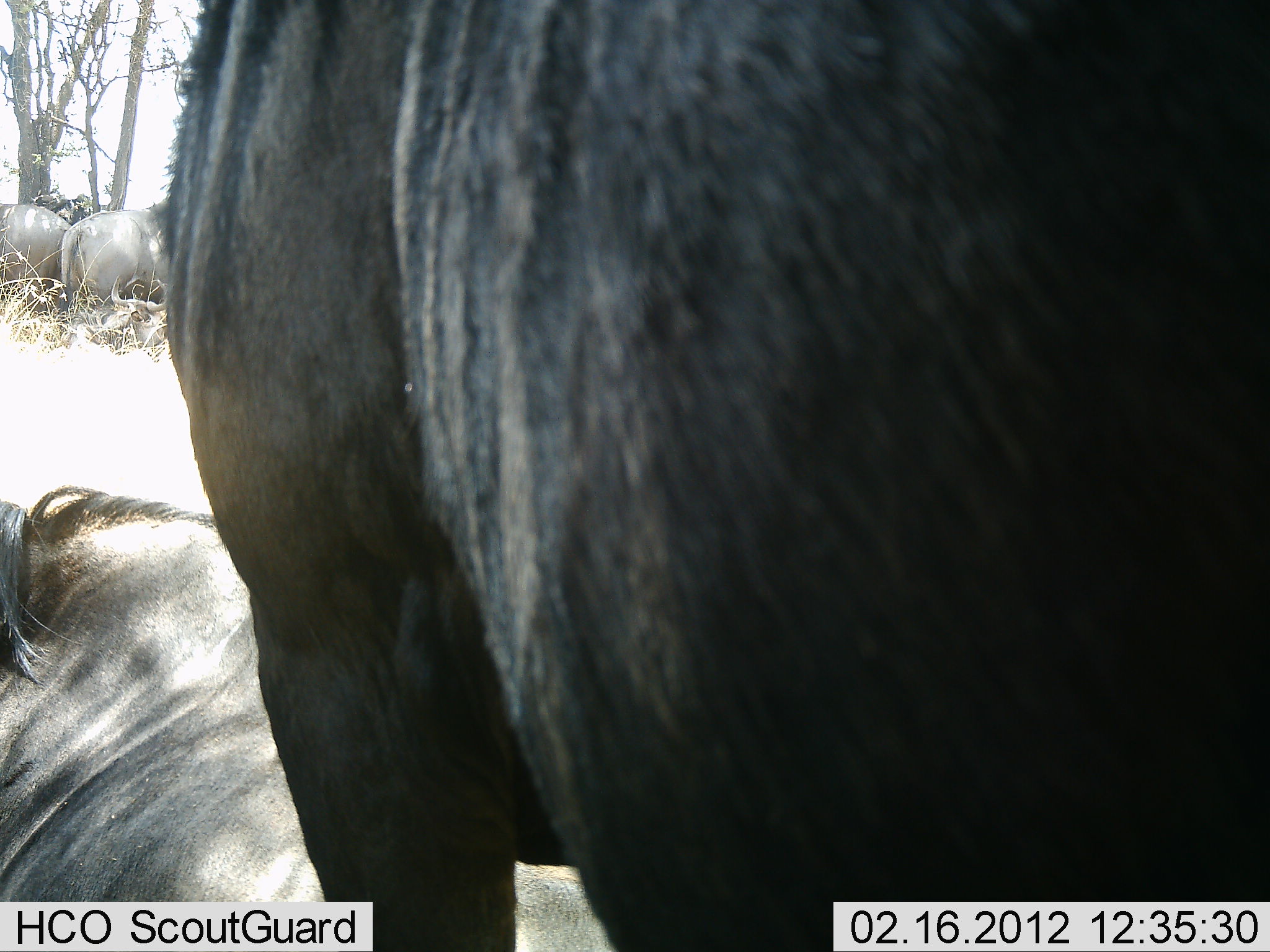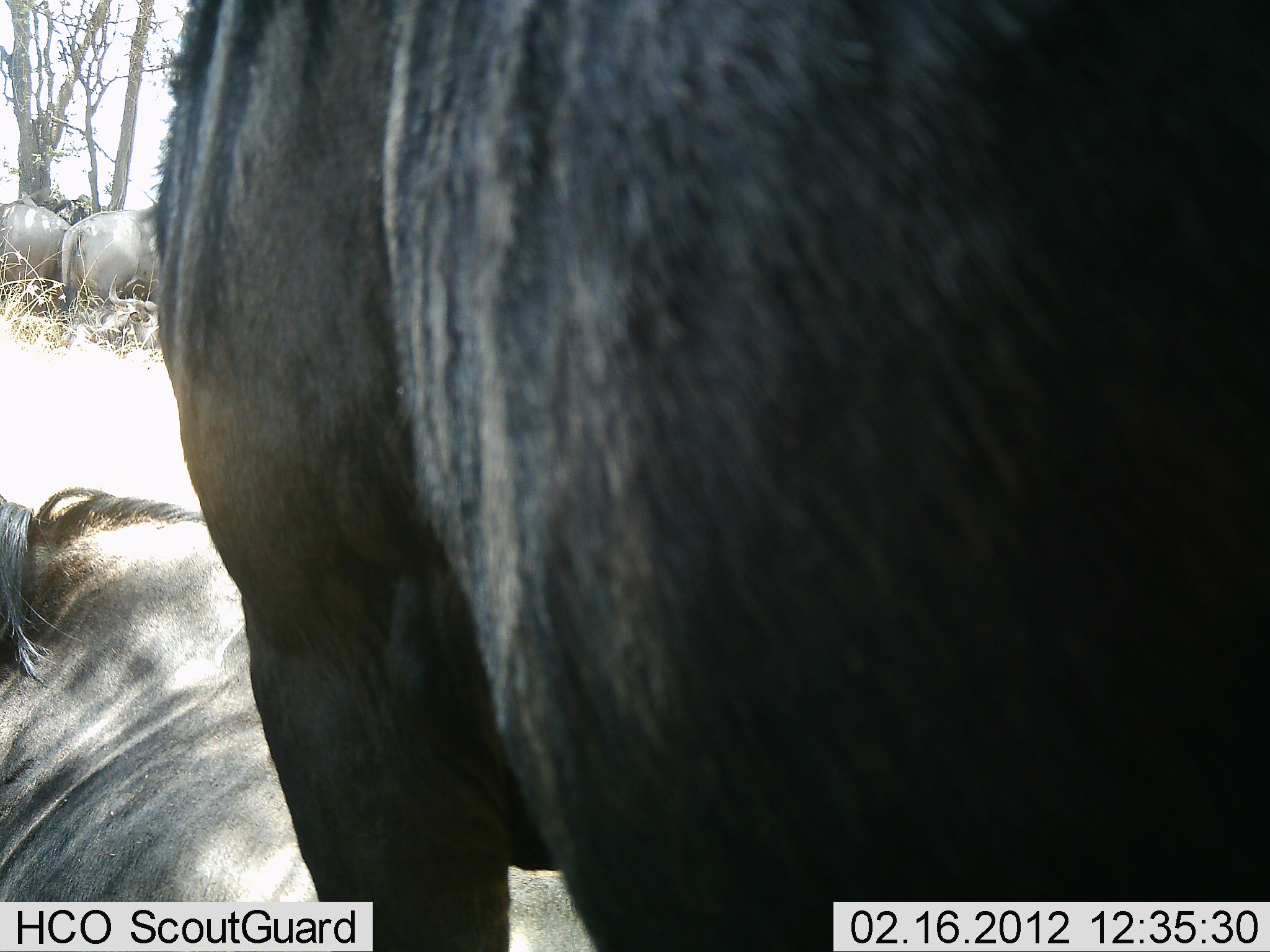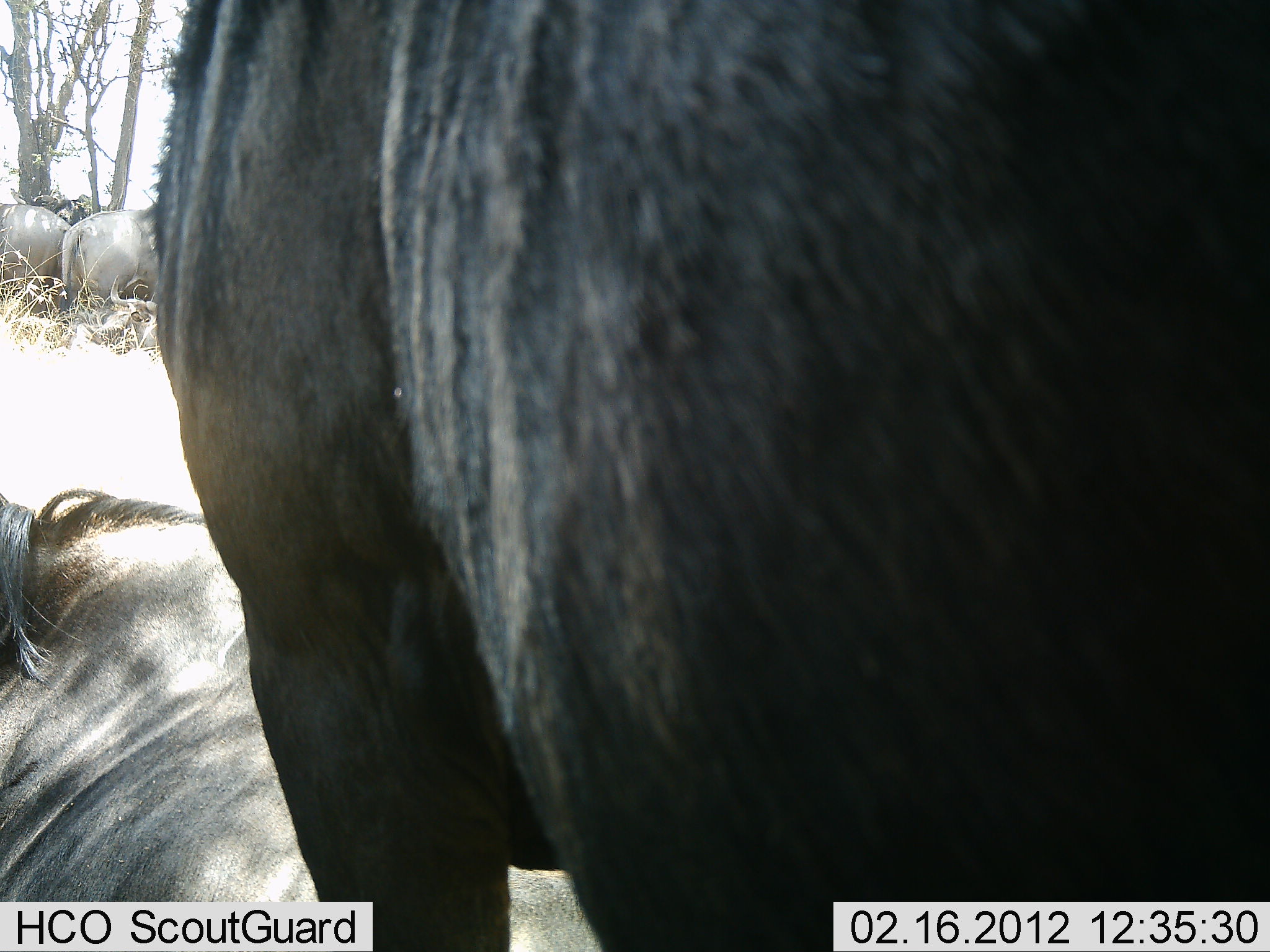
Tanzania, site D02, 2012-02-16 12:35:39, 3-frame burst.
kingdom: Animalia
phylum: Chordata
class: Mammalia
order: Artiodactyla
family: Bovidae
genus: Connochaetes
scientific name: Connochaetes taurinus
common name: blue wildebeest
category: wildebeest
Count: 4.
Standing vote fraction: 100%.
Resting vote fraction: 88%.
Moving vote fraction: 0%.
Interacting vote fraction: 0%.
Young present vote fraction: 0%.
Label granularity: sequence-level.